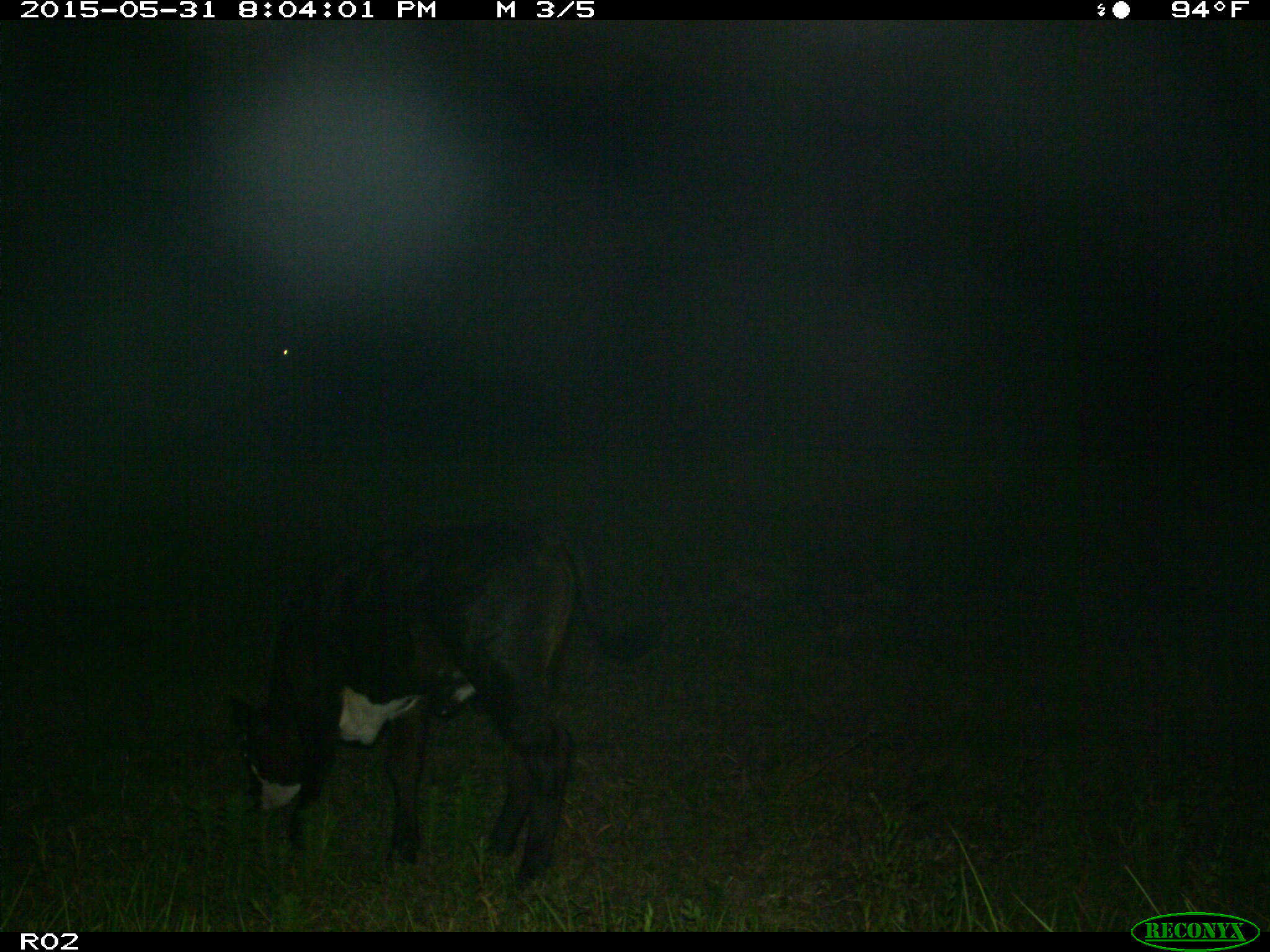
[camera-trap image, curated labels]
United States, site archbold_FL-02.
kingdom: Animalia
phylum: Chordata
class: Mammalia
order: Artiodactyla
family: Bovidae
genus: Bos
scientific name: Bos taurus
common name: domestic cow